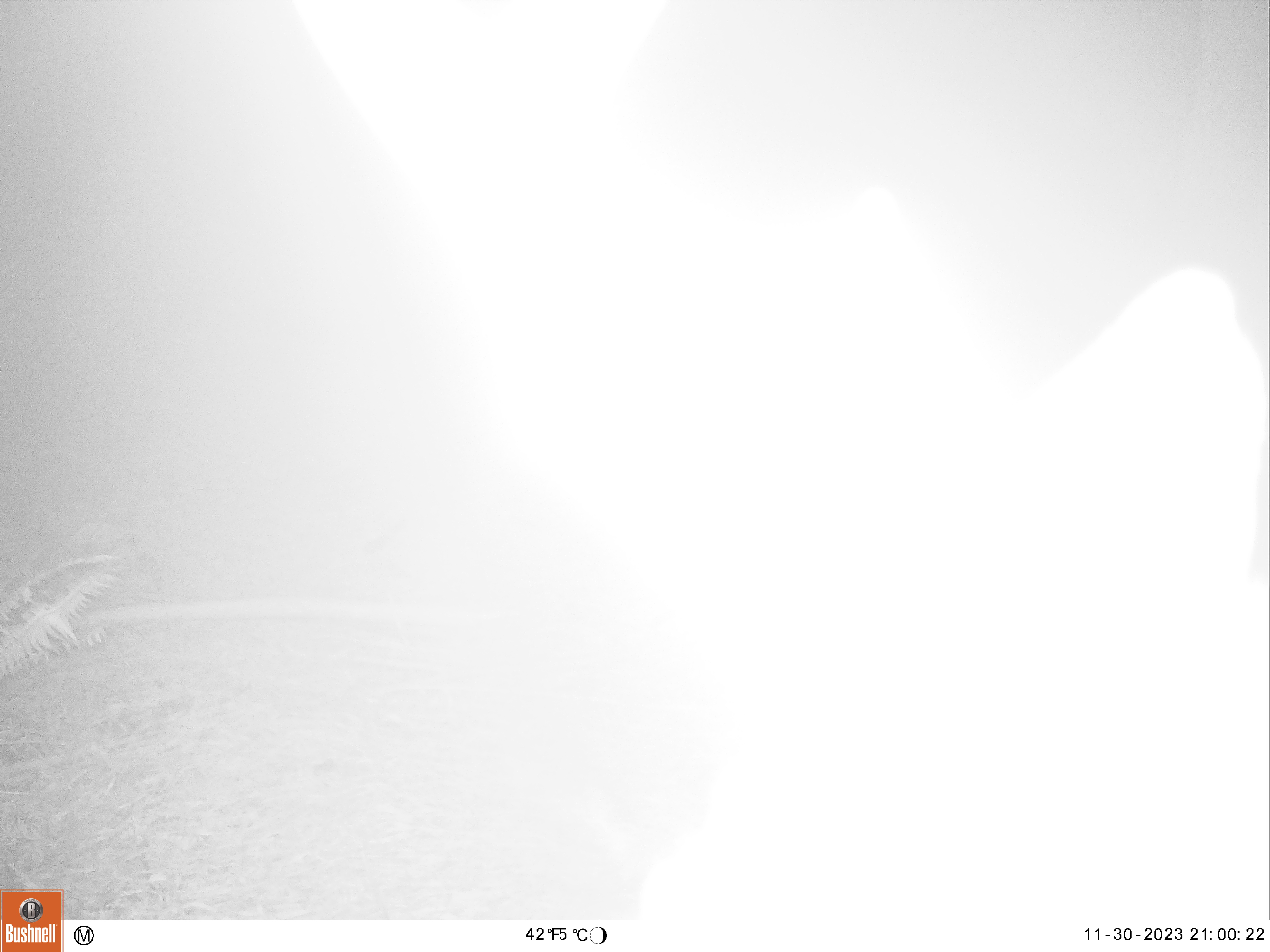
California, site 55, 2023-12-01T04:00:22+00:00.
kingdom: Animalia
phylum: Chordata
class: Mammalia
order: Artiodactyla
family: Cervidae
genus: Odocoileus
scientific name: Odocoileus hemionus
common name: mule deer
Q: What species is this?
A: Mule deer (Odocoileus hemionus).